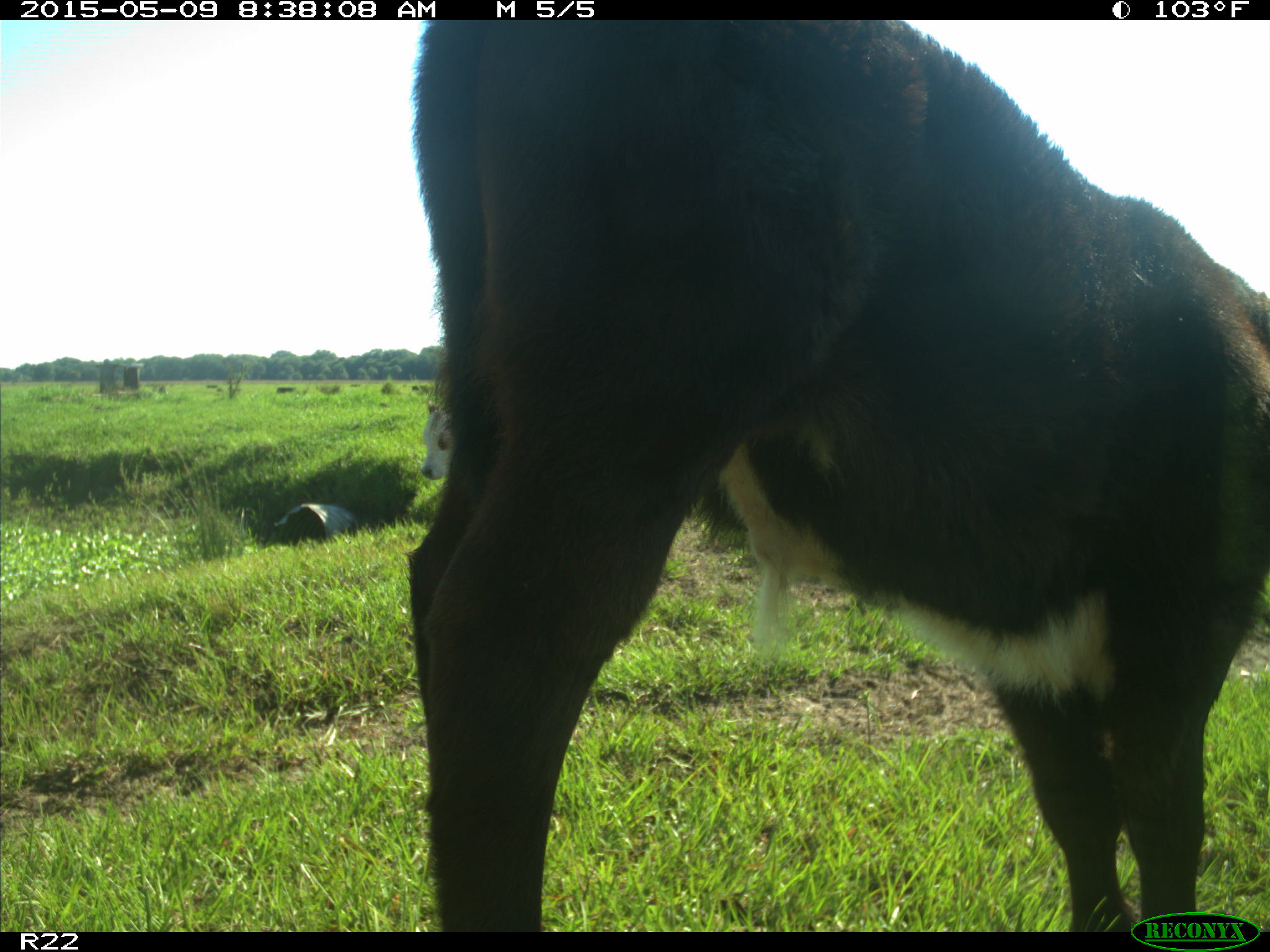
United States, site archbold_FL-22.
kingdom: Animalia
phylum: Chordata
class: Mammalia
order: Artiodactyla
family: Bovidae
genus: Bos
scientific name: Bos taurus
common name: domestic cow